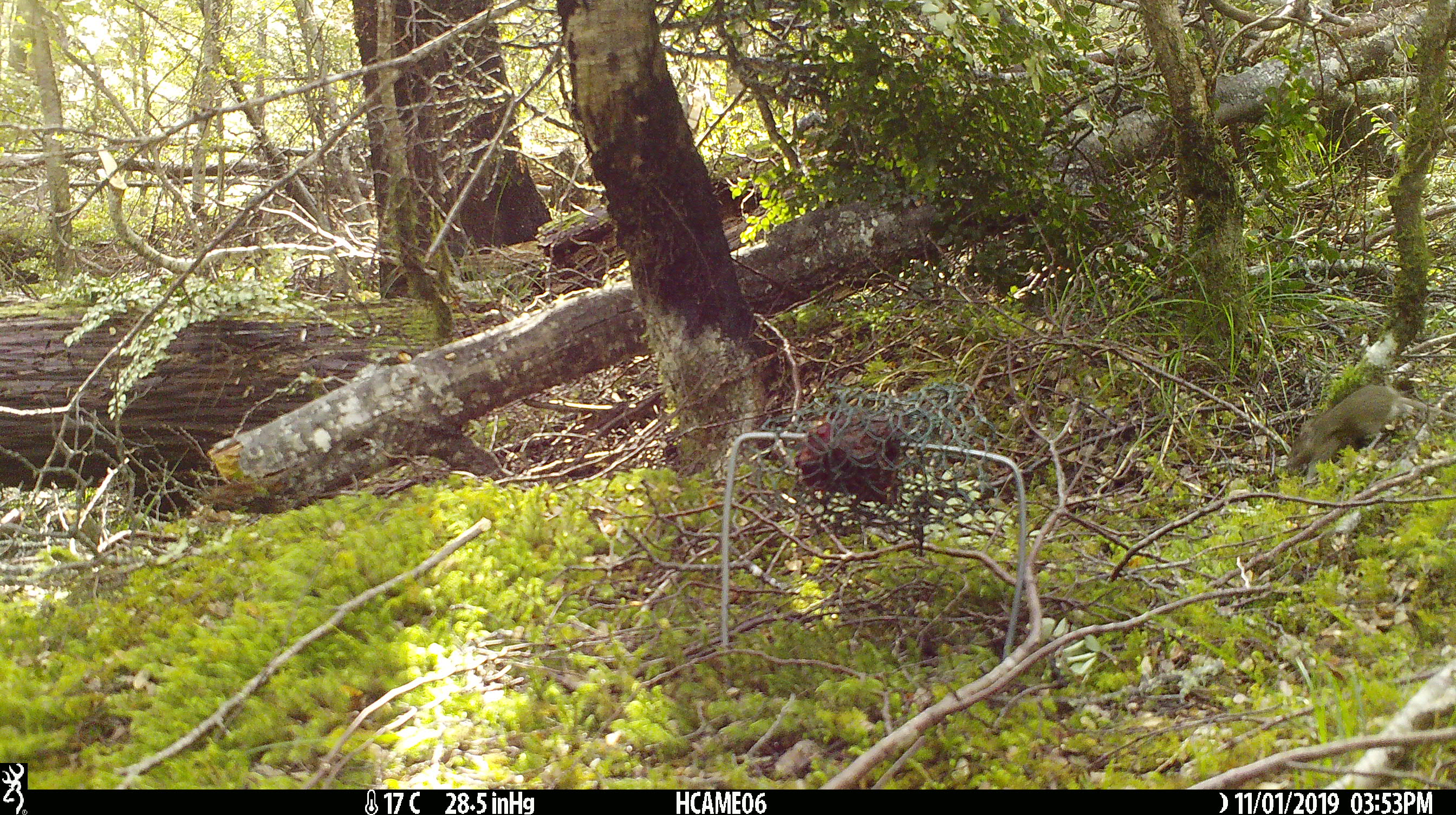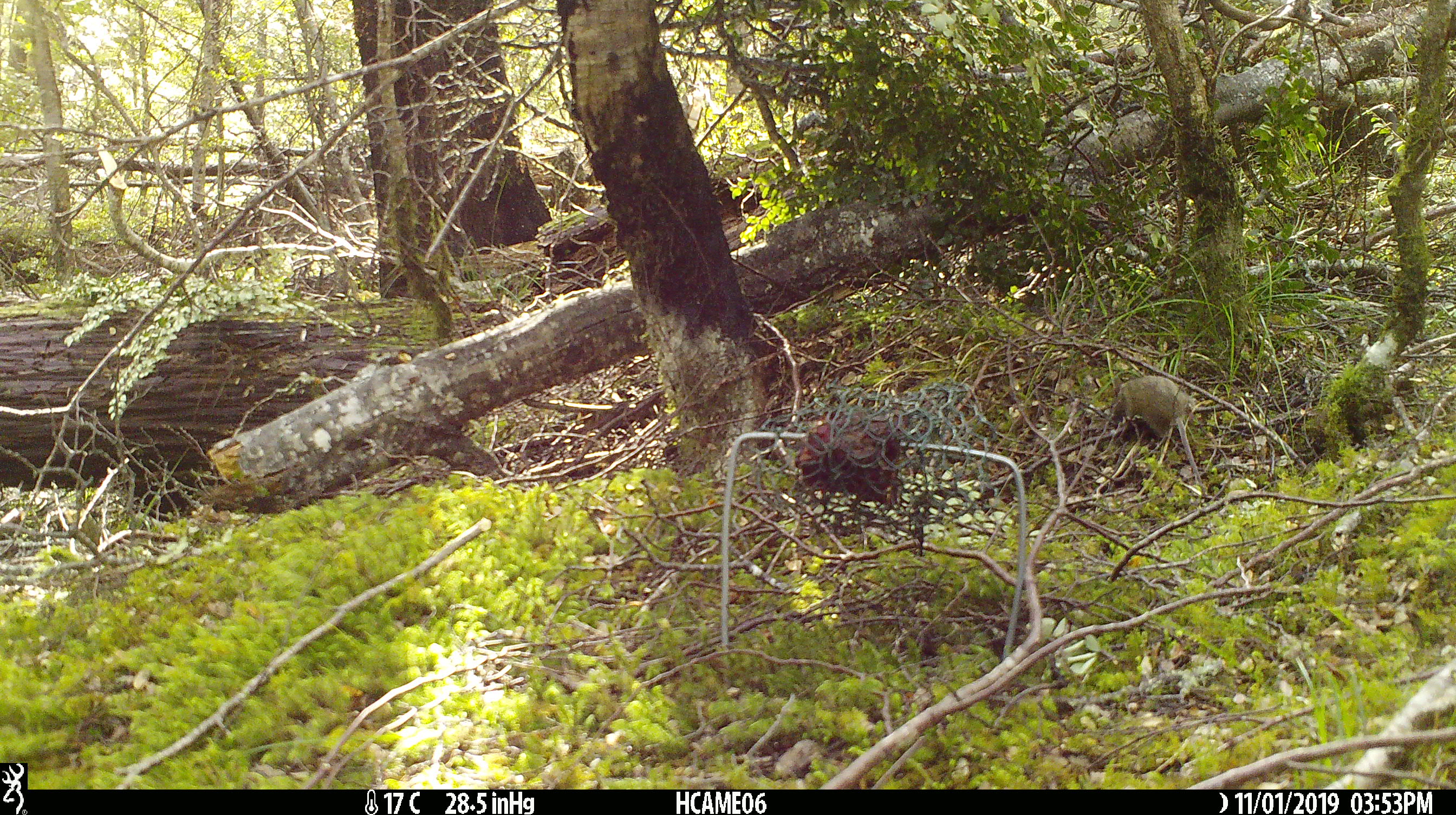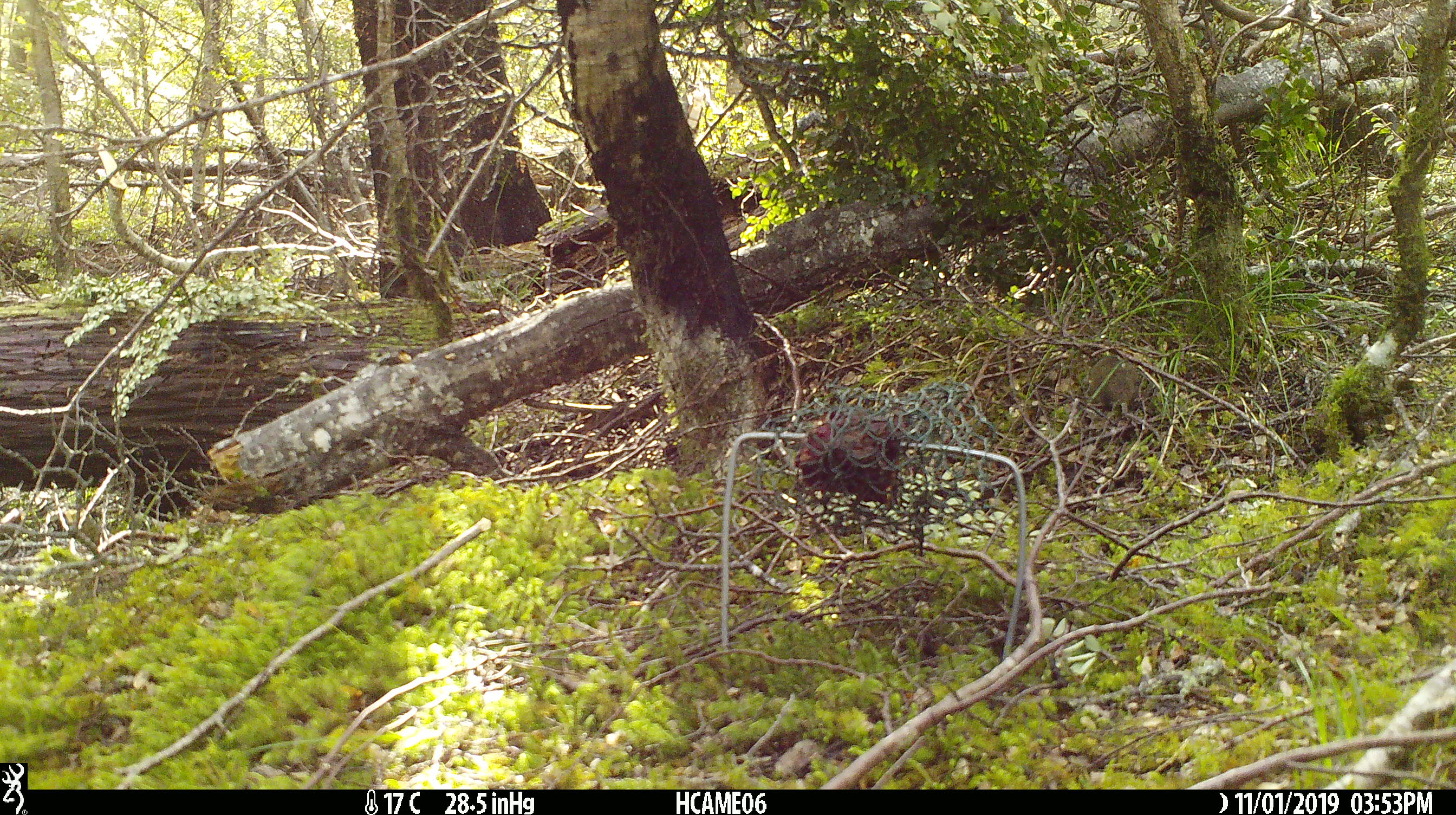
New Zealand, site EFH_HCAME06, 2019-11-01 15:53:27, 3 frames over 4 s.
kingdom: Animalia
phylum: Chordata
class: Mammalia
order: Rodentia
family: Muridae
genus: Mus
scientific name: Mus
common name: mouse